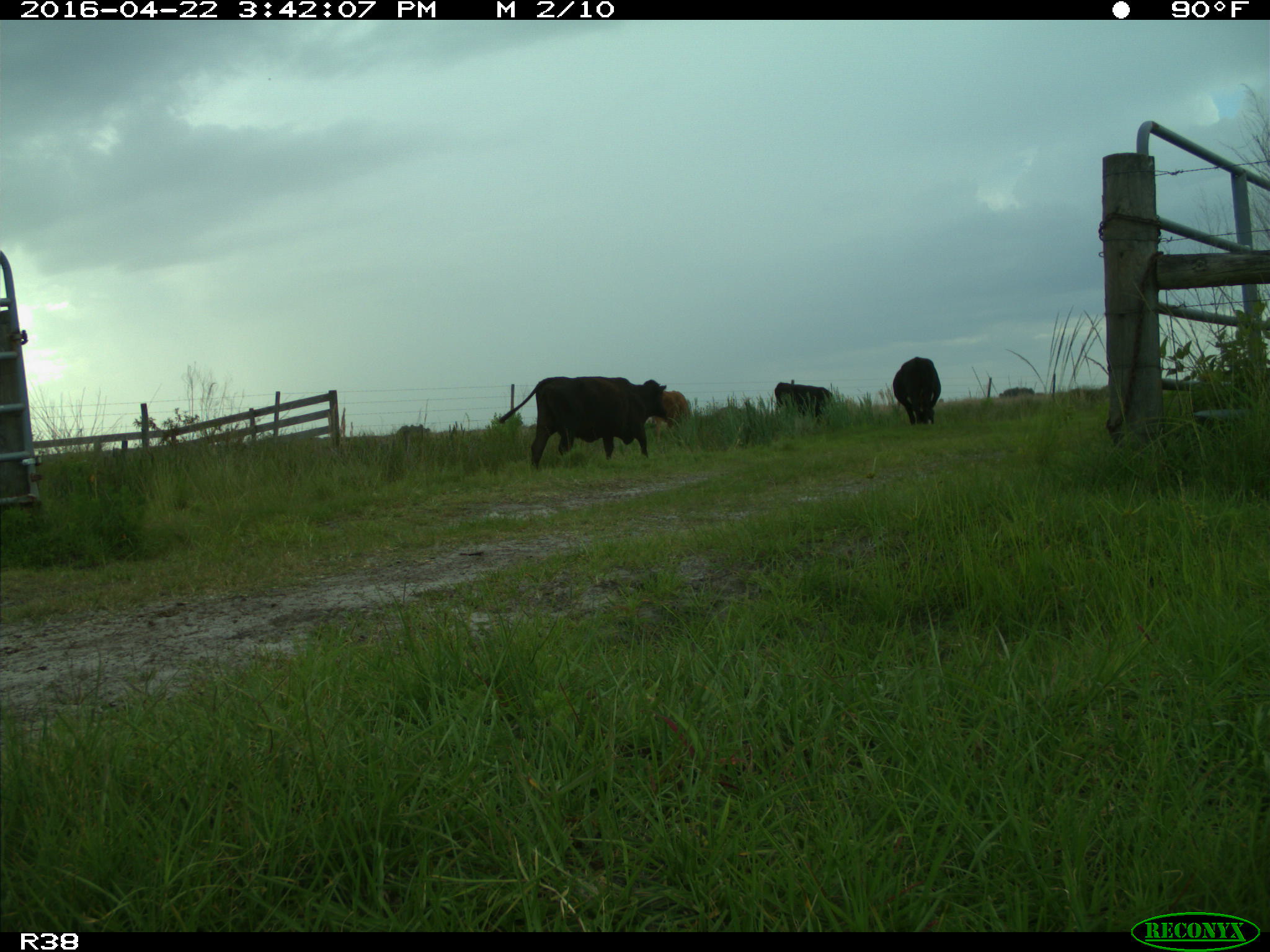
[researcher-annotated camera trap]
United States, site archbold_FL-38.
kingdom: Animalia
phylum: Chordata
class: Mammalia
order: Artiodactyla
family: Bovidae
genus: Bos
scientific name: Bos taurus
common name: domestic cow